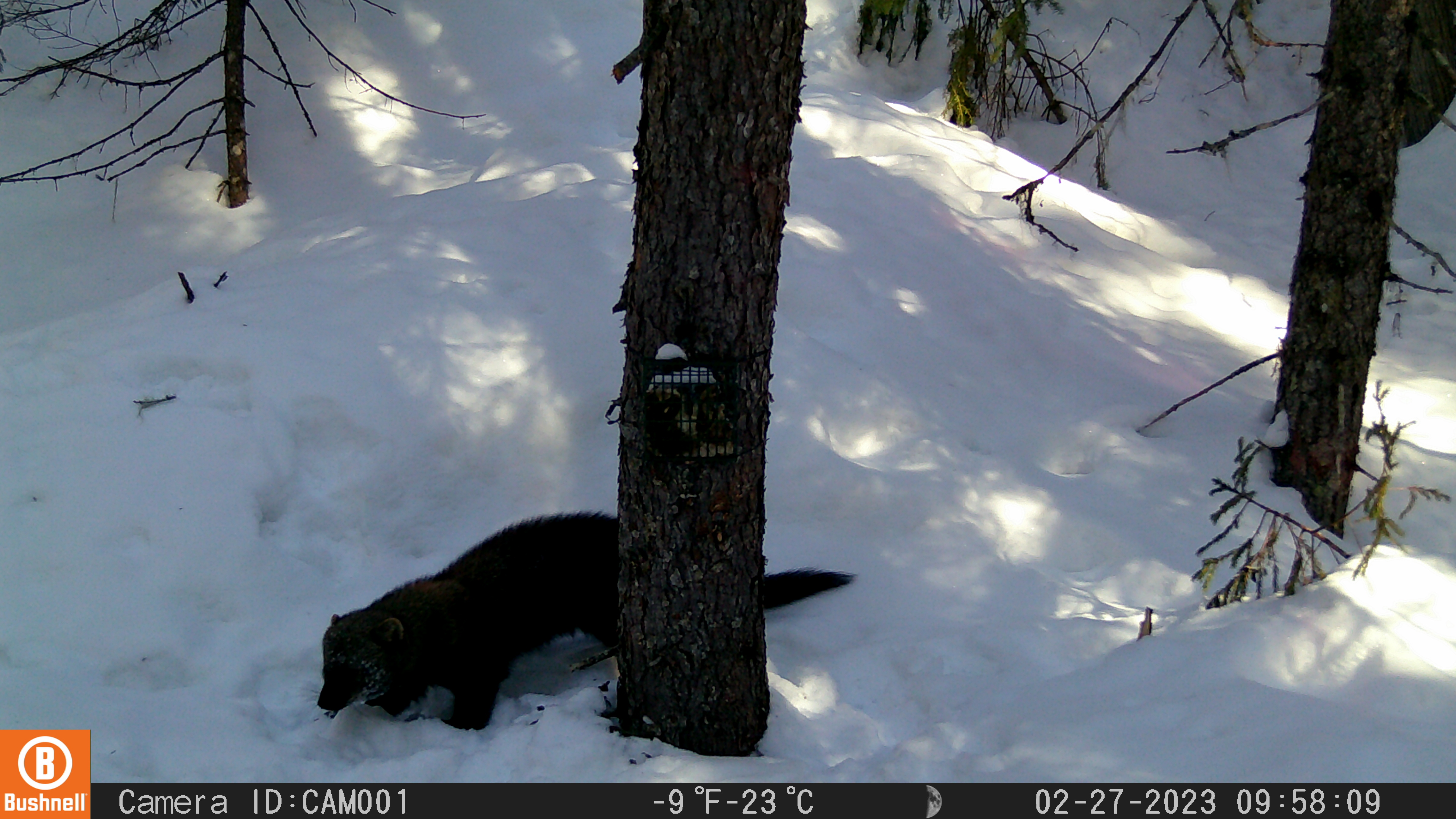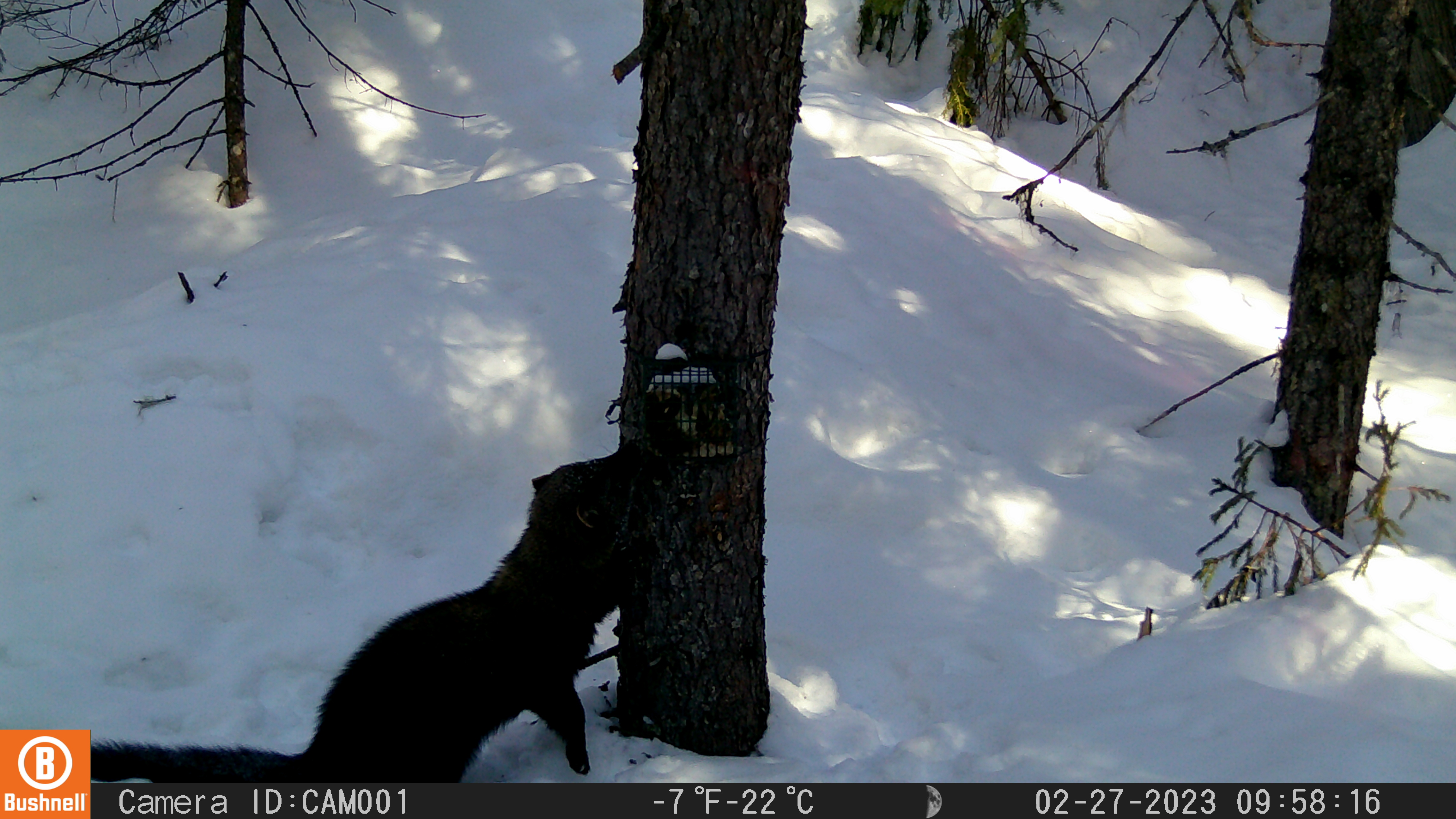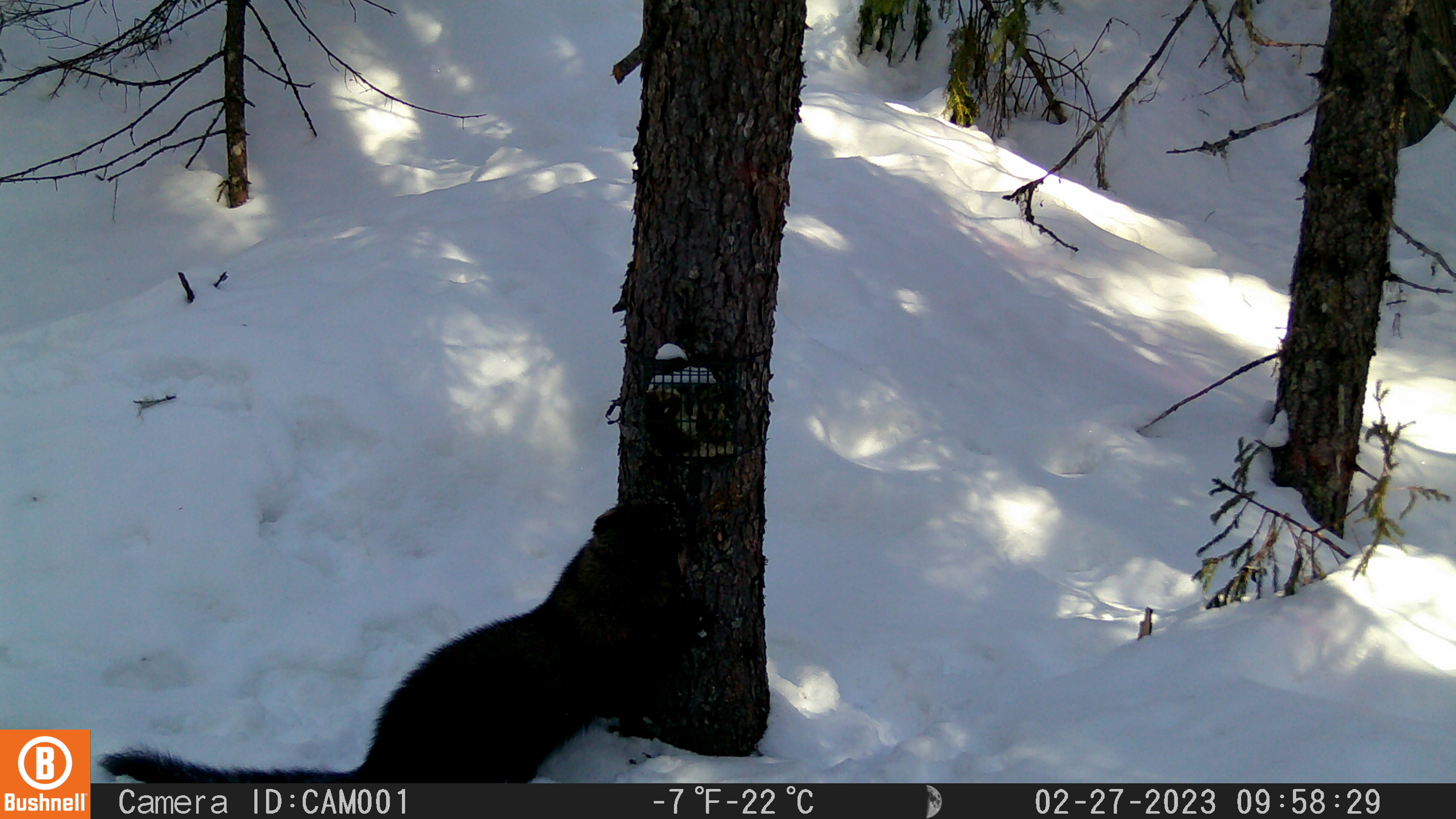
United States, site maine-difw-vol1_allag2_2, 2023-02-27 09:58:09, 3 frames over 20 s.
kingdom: Animalia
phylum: Chordata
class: Mammalia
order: Carnivora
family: Mustelidae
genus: Pekania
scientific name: Pekania pennanti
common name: fisher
Fisher (Pekania pennanti).